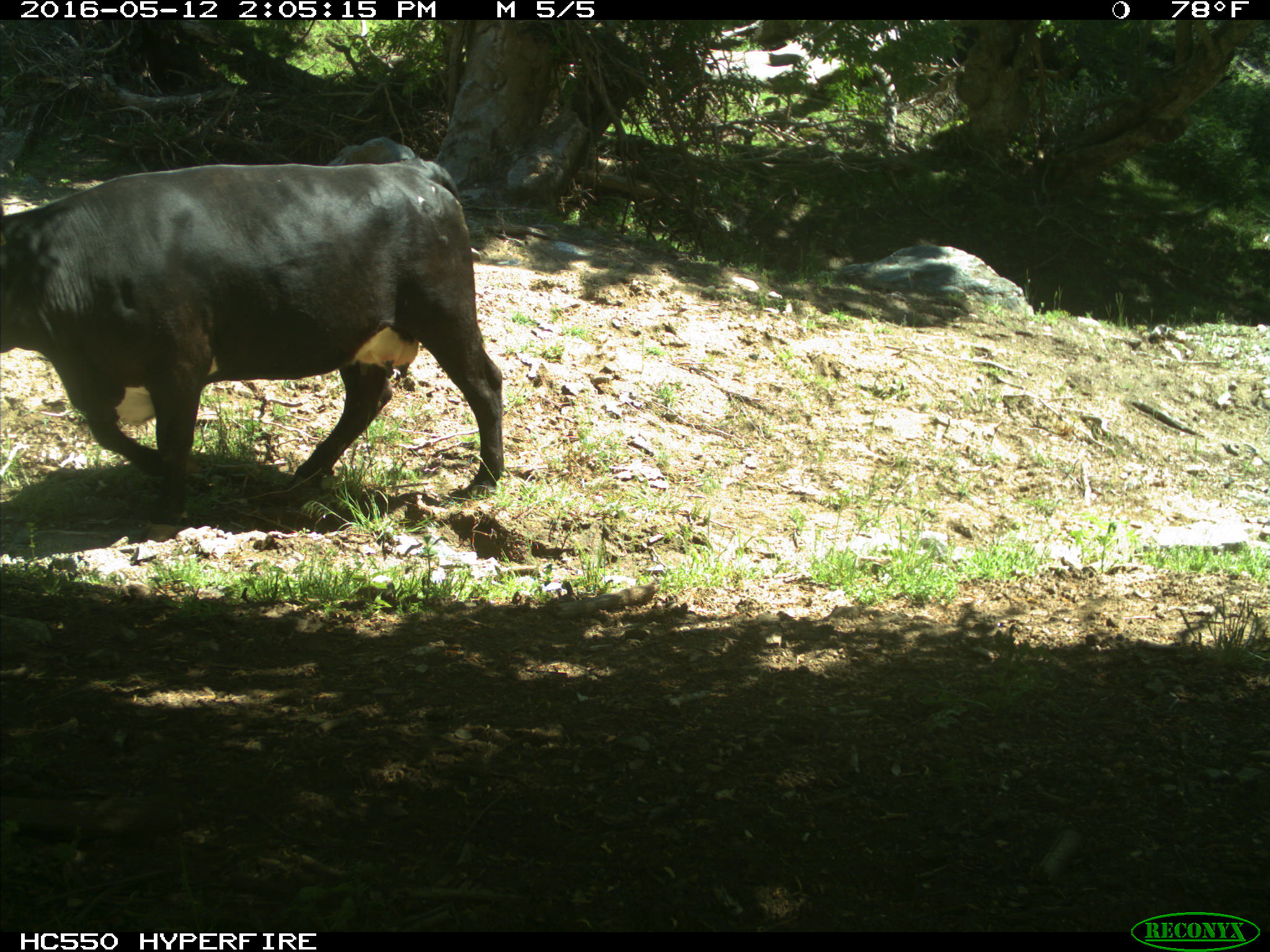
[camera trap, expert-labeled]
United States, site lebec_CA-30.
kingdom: Animalia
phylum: Chordata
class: Mammalia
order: Artiodactyla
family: Bovidae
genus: Bos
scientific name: Bos taurus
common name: domestic cow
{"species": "Bos taurus (domestic cow)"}